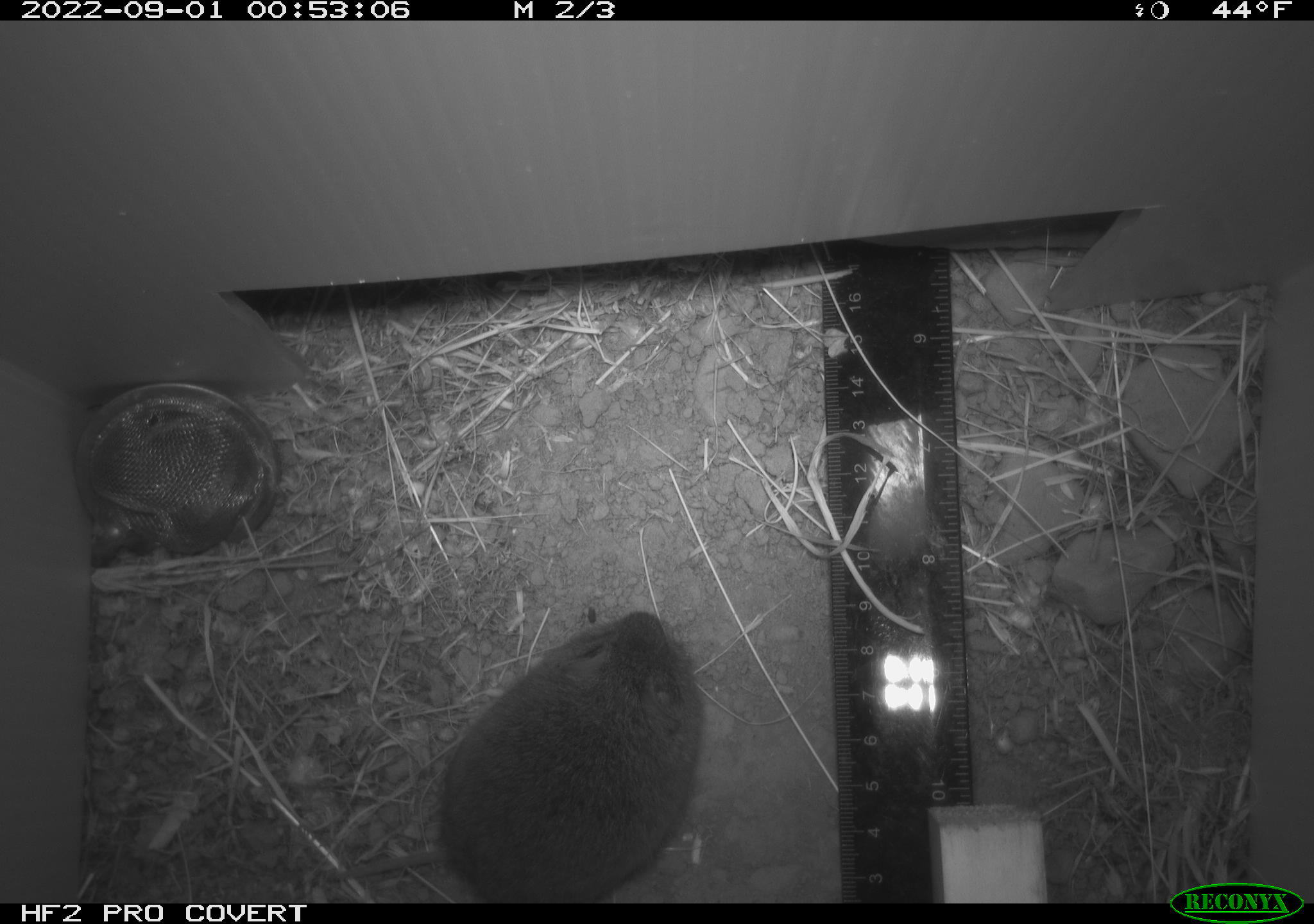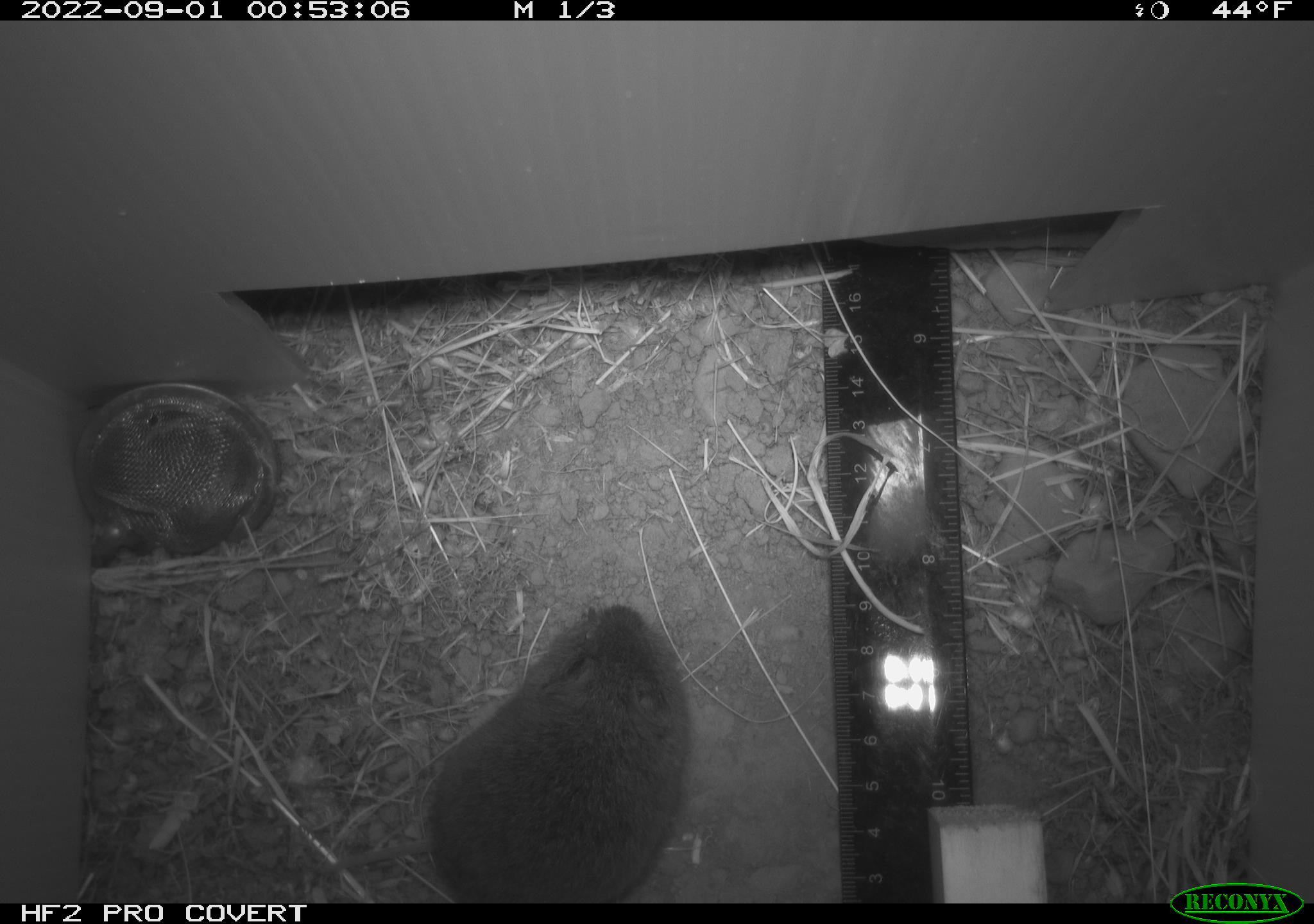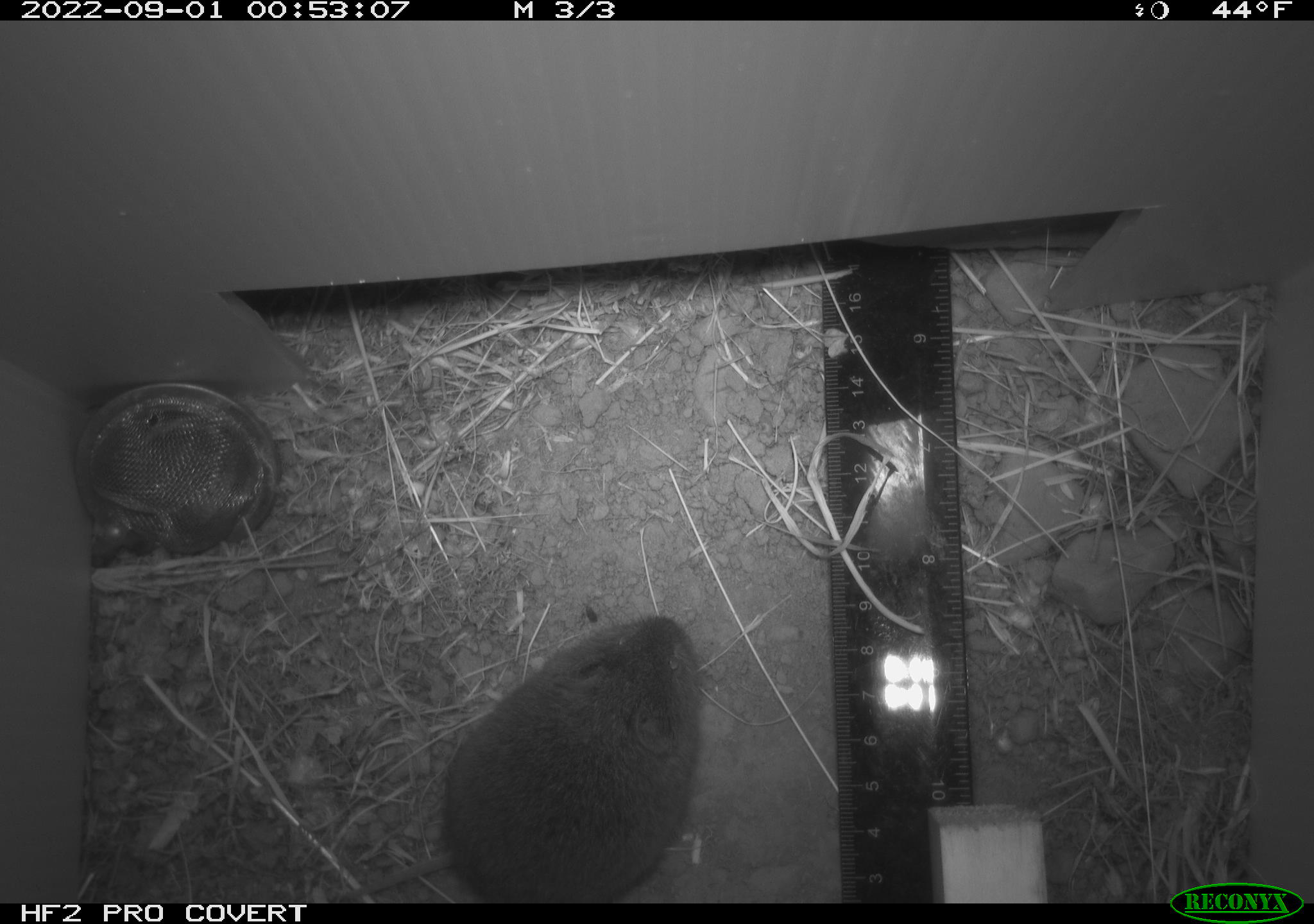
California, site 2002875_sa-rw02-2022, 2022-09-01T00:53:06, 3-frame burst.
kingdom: Animalia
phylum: Chordata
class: Mammalia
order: Rodentia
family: Cricetidae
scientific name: Arvicolinae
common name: voles, lemmings, and muskrats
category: arvicolinae subfamily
Arvicolinae subfamily (voles, lemmings, and muskrats) (Arvicolinae).